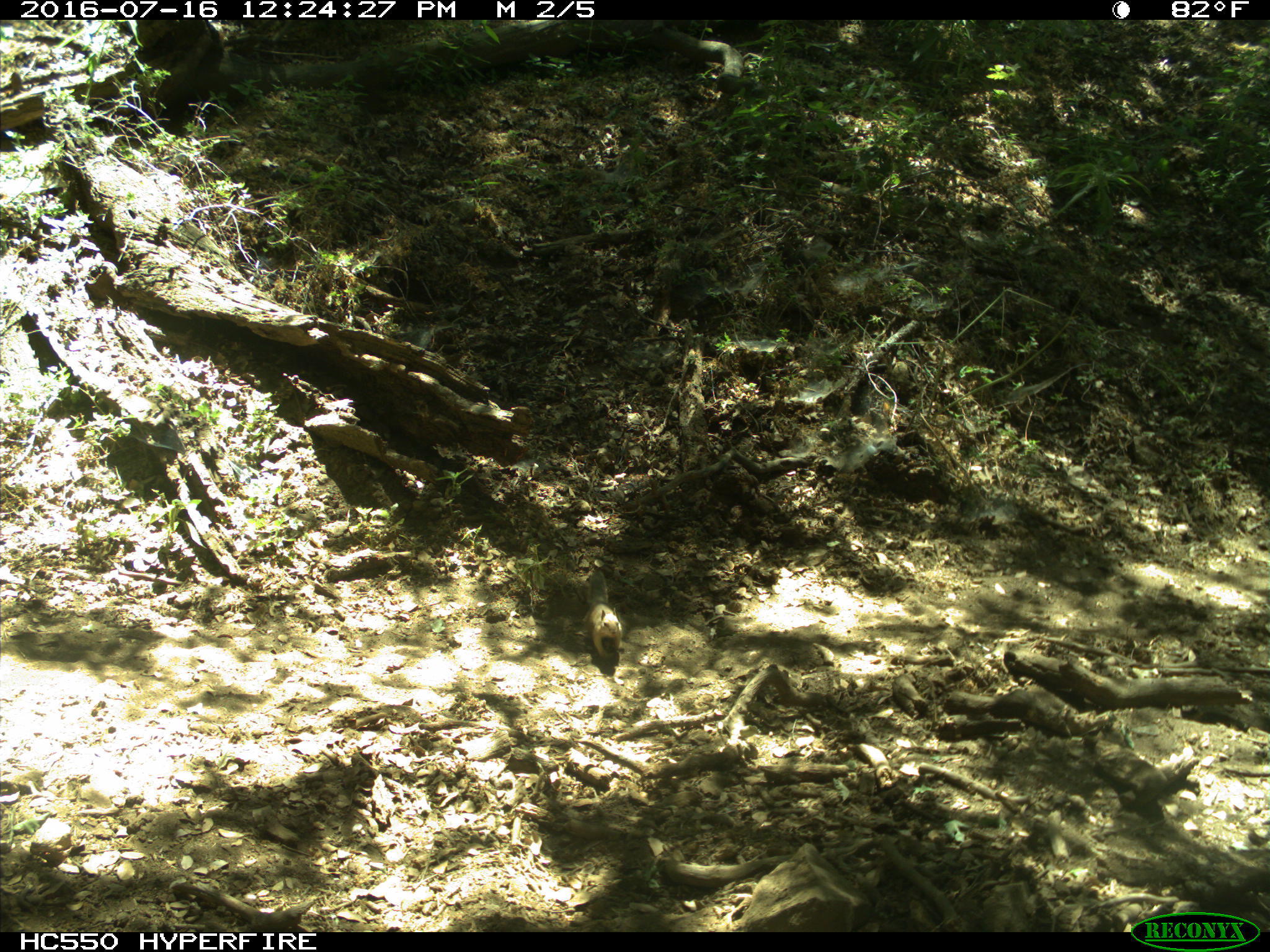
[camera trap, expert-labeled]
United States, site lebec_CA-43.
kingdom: Animalia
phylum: Chordata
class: Mammalia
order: Rodentia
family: Sciuridae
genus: Otospermophilus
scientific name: Otospermophilus beecheyi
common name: california ground squirrel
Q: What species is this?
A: Otospermophilus beecheyi (california ground squirrel).